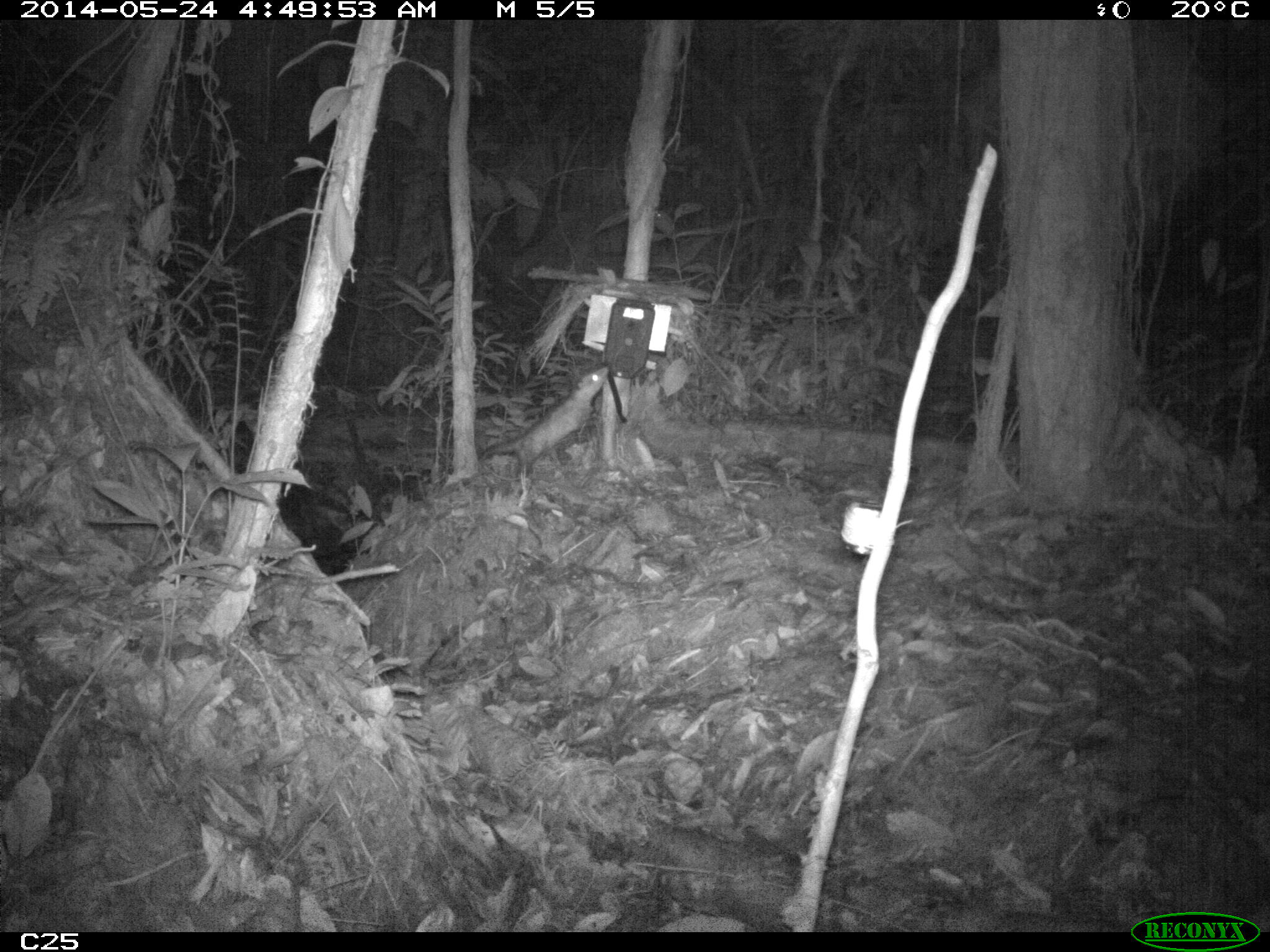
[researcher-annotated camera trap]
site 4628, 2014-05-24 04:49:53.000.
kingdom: Animalia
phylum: Chordata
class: Mammalia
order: Didelphimorphia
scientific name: Didelphimorphia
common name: opossum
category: unknown opossum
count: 1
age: adult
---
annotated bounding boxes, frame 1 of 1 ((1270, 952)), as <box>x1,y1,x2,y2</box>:
unknown opossum: <box>476,366,609,497</box>